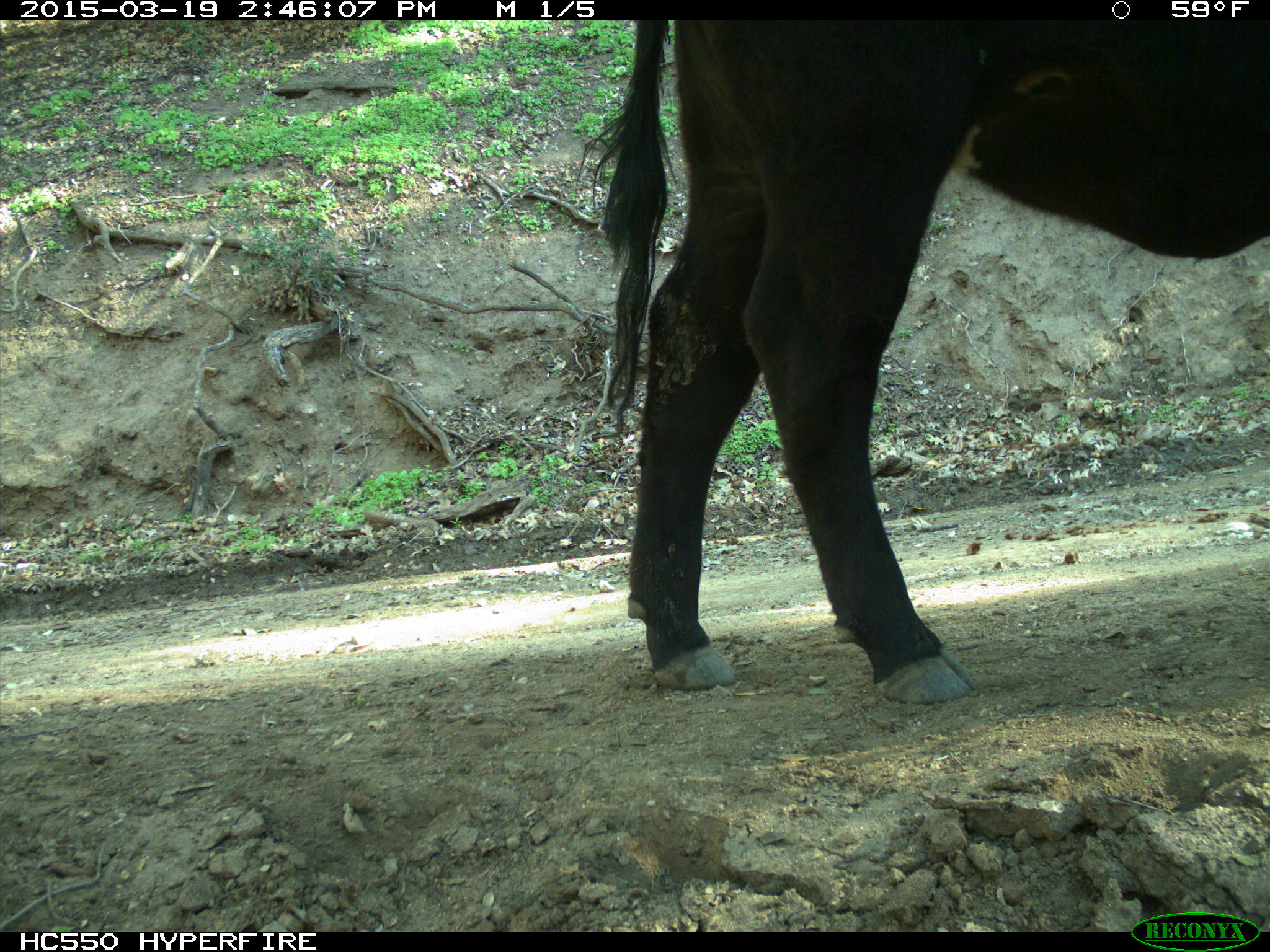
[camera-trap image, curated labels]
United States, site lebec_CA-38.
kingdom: Animalia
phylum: Chordata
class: Mammalia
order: Artiodactyla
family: Bovidae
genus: Bos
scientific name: Bos taurus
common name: domestic cow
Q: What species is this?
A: Bos taurus (domestic cow).